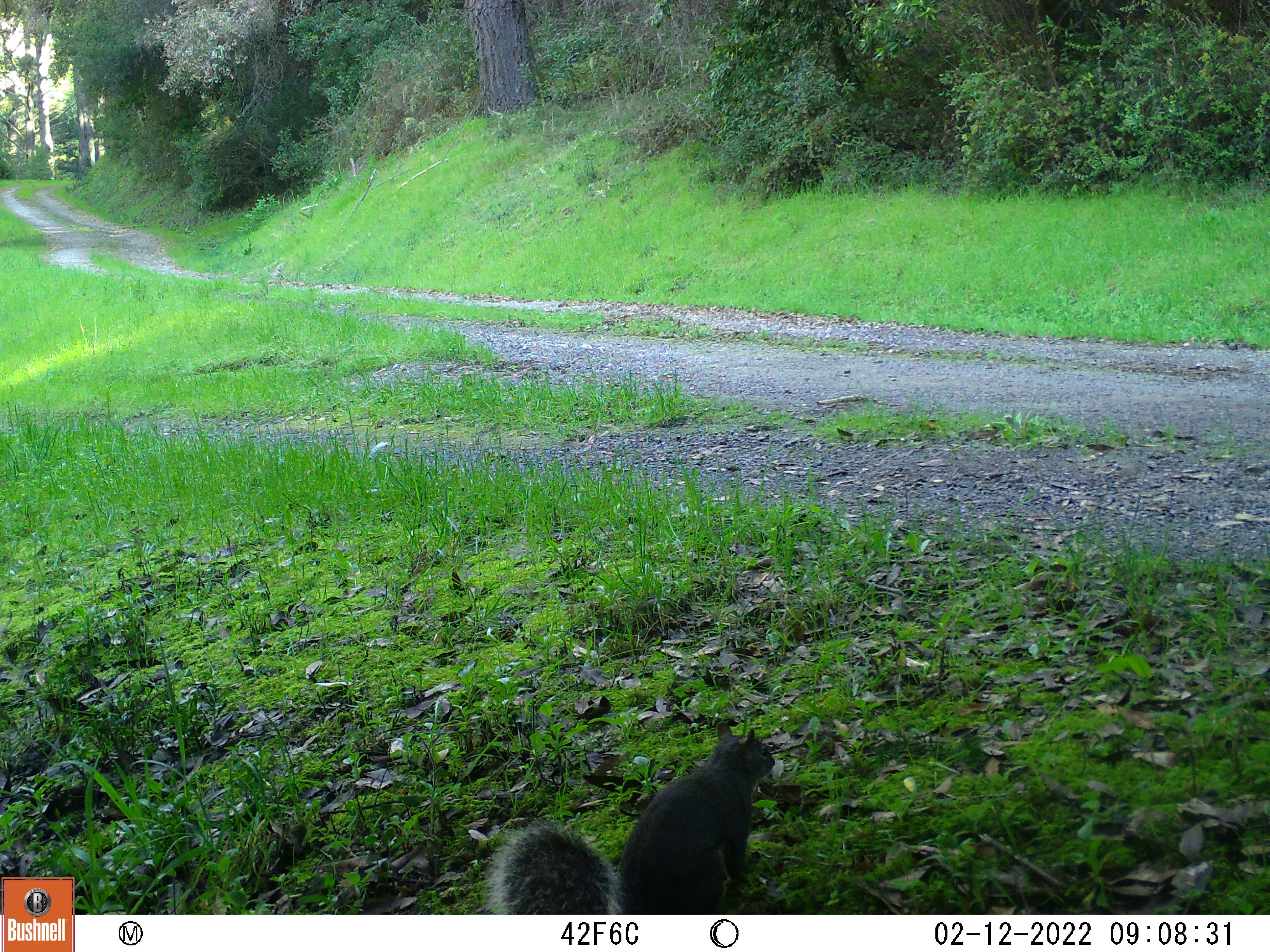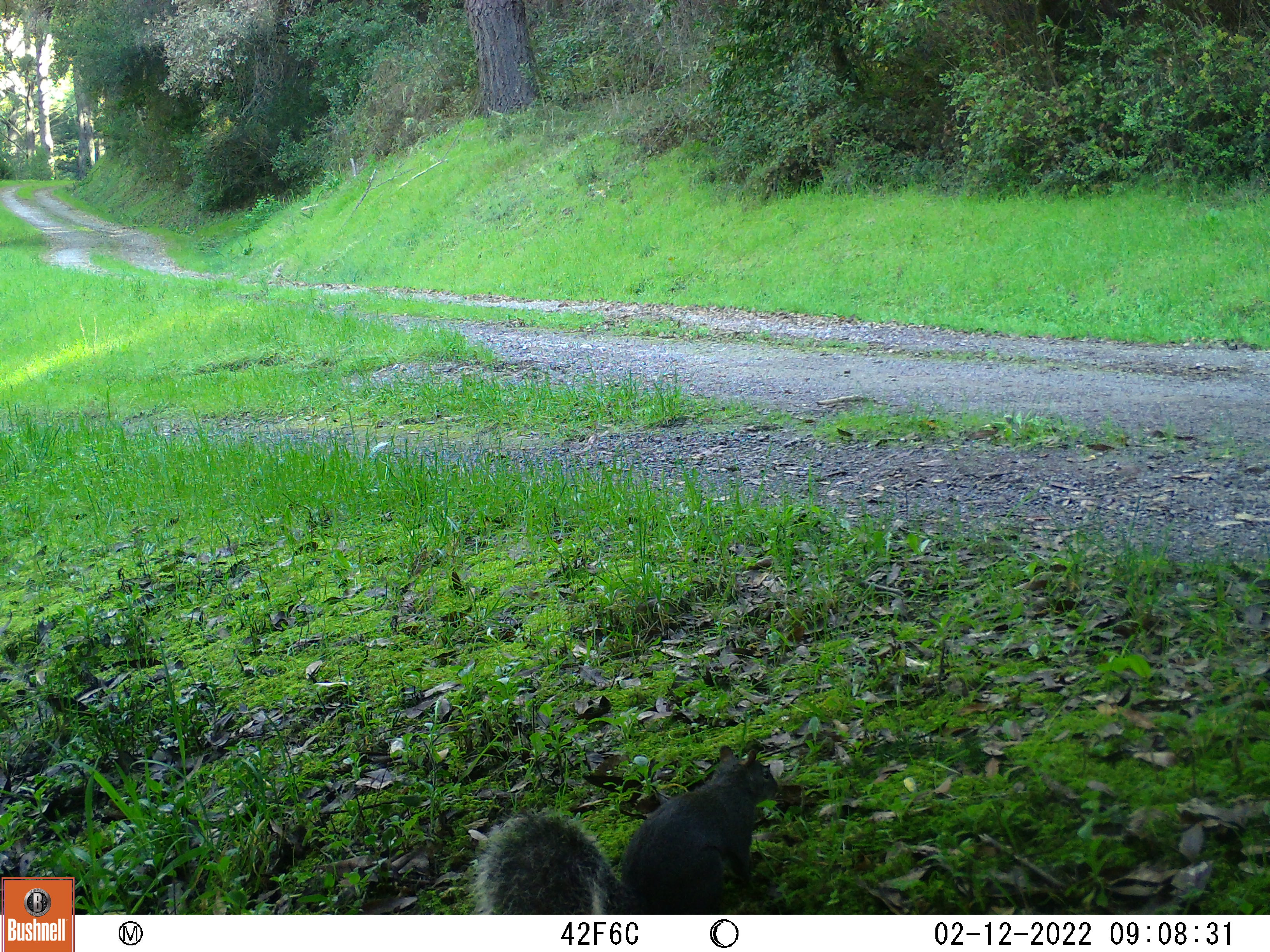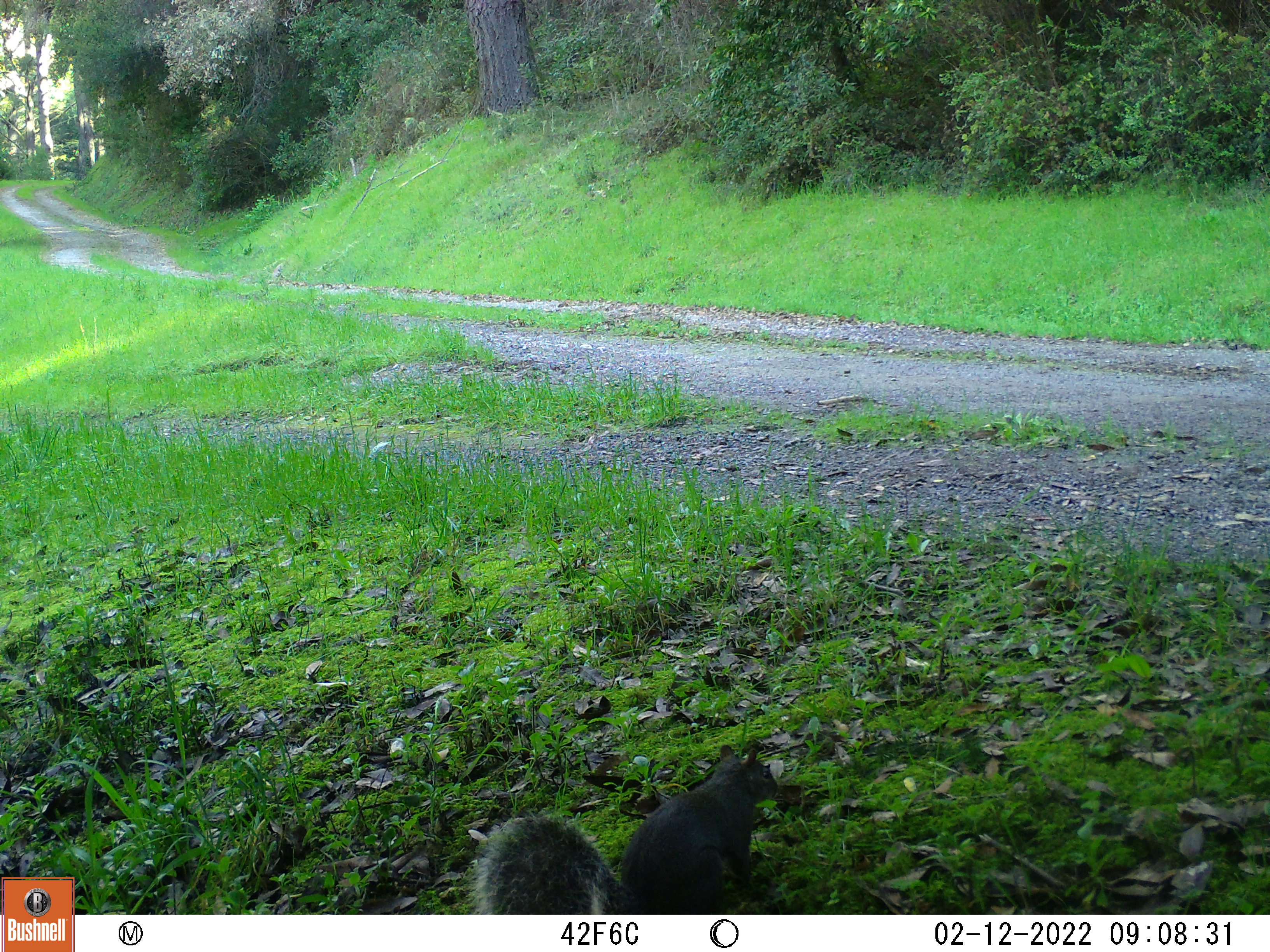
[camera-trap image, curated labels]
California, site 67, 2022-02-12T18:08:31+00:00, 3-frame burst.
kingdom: Animalia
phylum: Chordata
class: Mammalia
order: Rodentia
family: Sciuridae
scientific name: Sciuridae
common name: squirrel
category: unknown squirrel